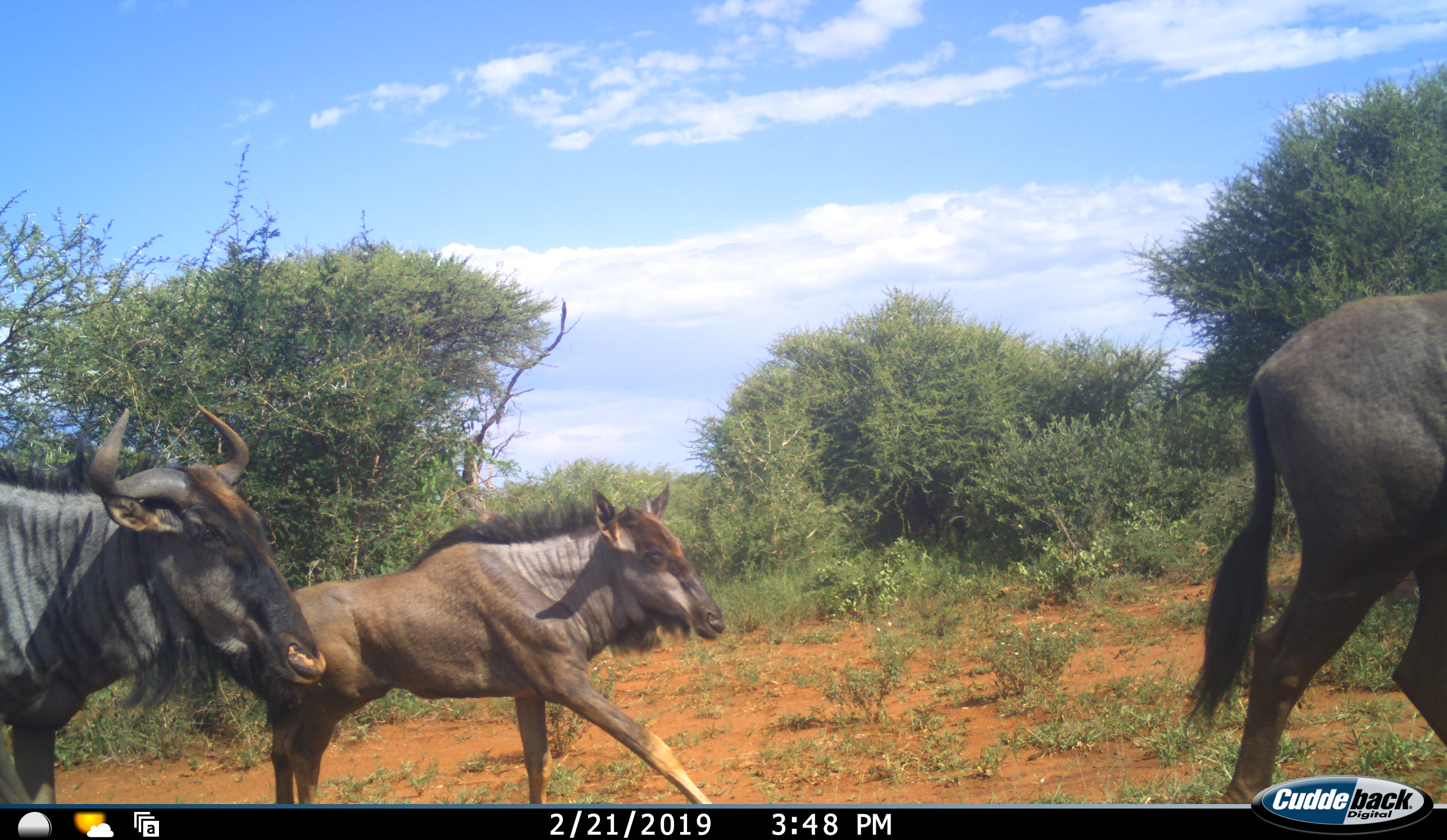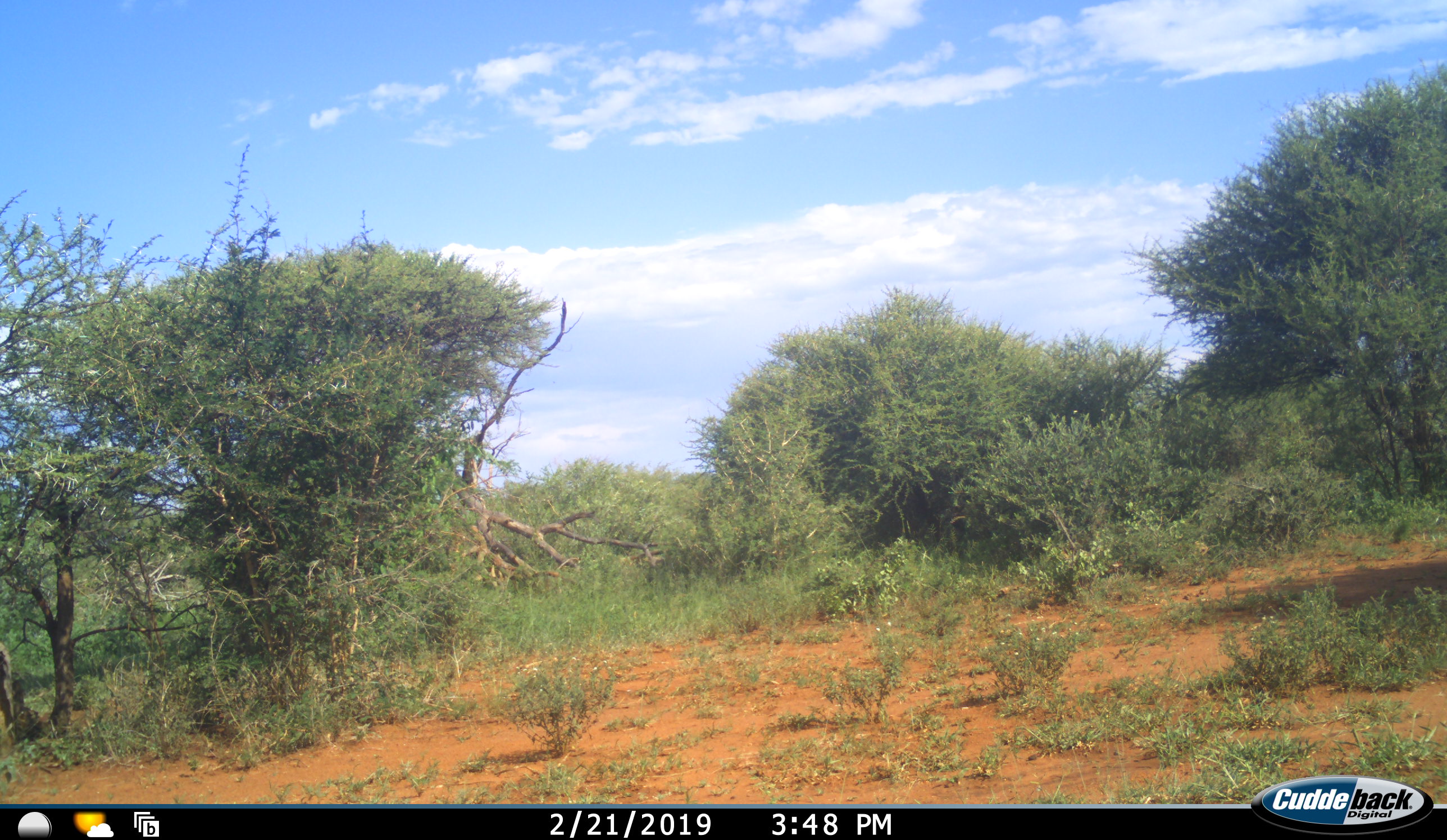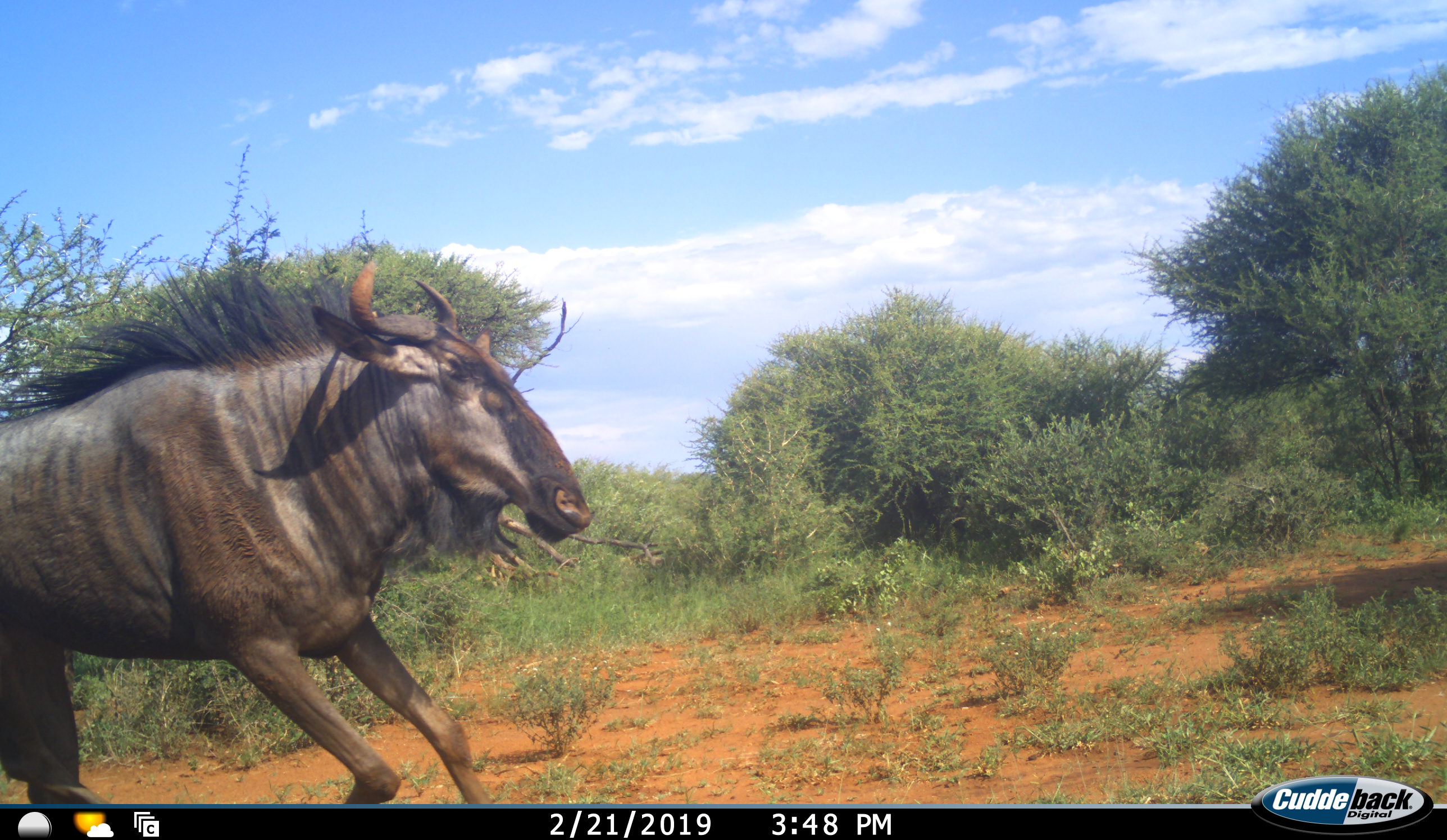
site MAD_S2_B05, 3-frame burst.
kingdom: Animalia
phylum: Chordata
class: Mammalia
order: Artiodactyla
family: Bovidae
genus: Connochaetes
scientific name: Connochaetes taurinus taurinus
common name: blue wildebeest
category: wildebeestblue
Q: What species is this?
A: Wildebeestblue (blue wildebeest) (Connochaetes taurinus taurinus).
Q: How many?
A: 3.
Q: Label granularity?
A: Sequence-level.